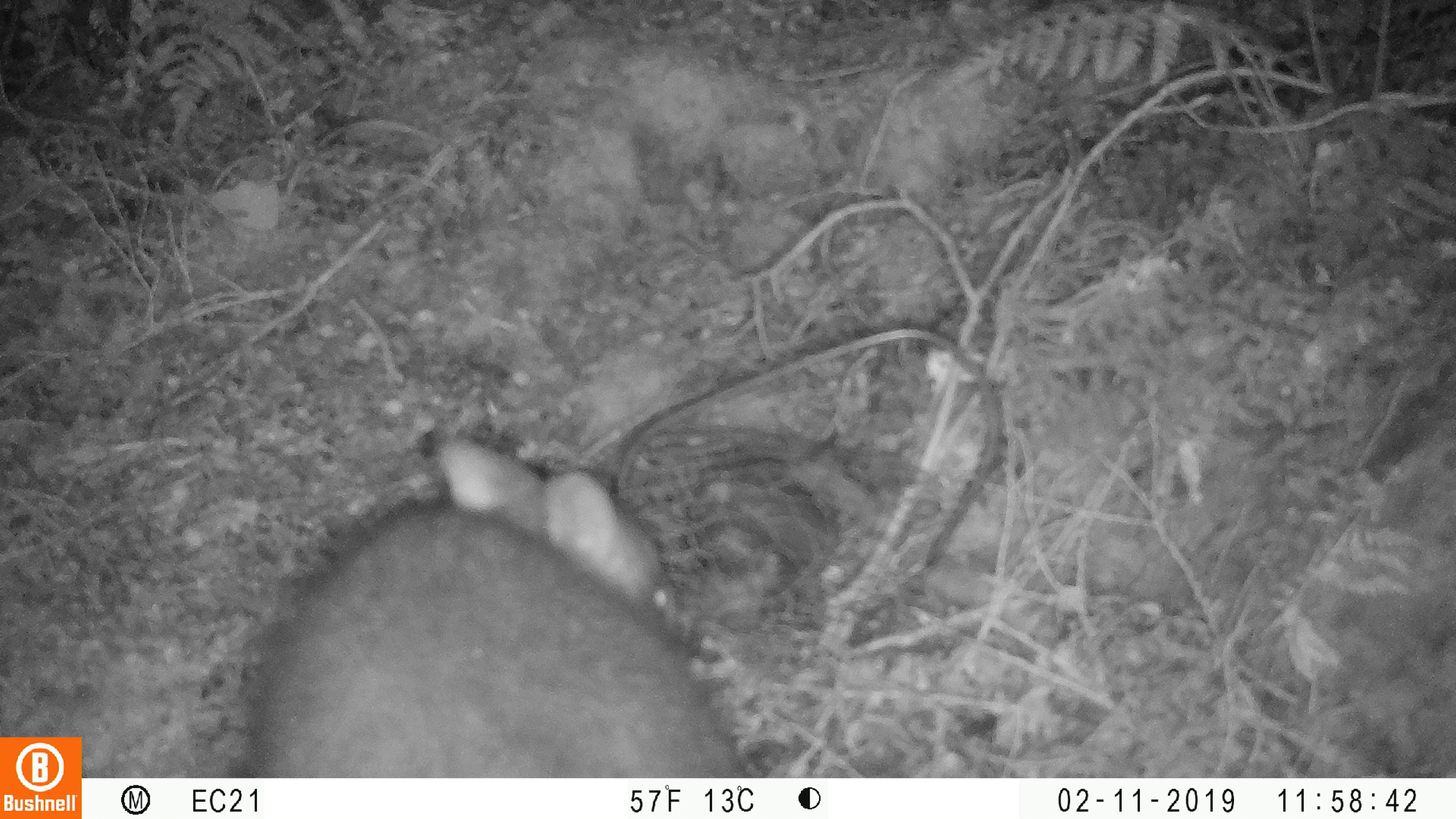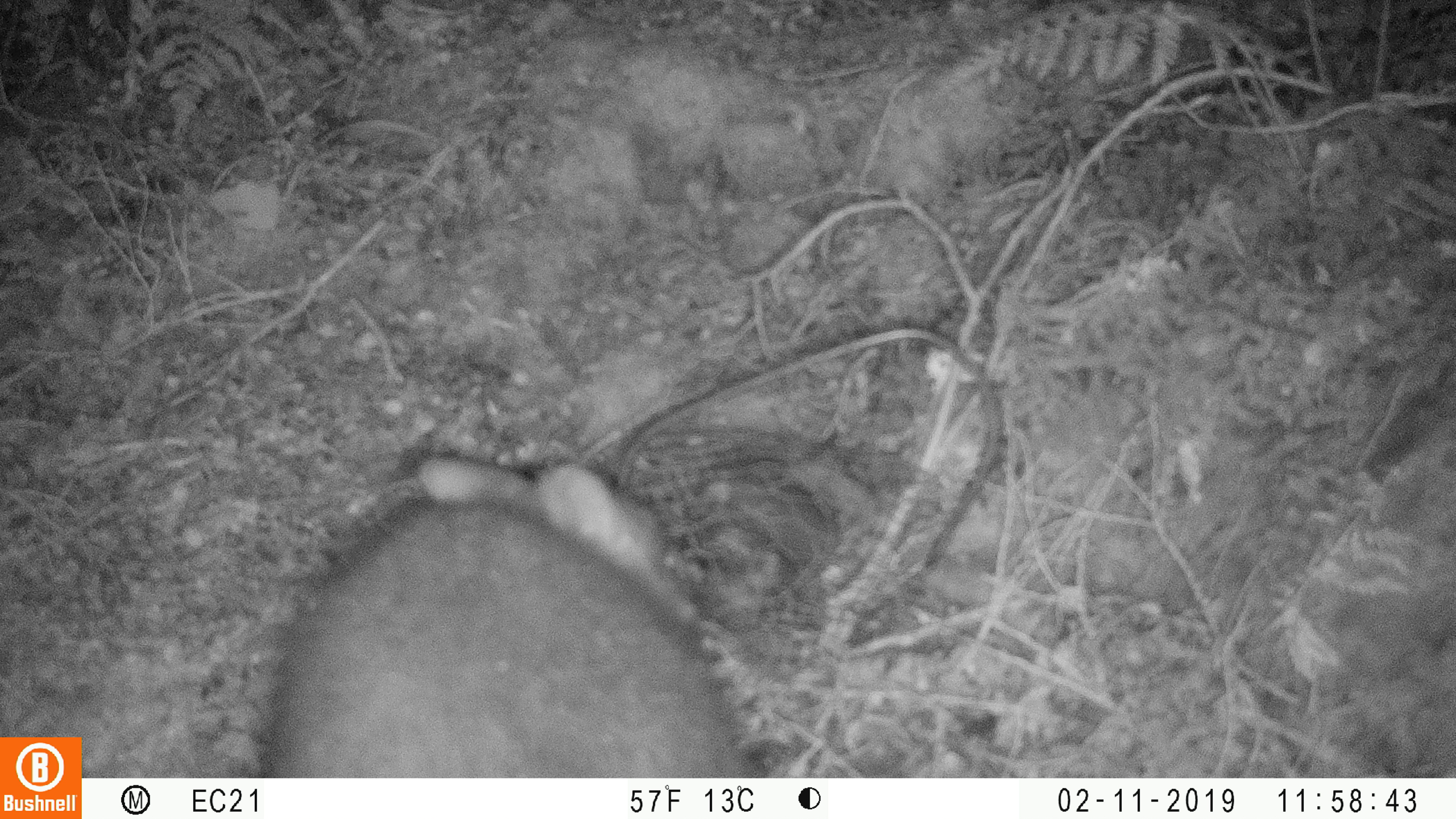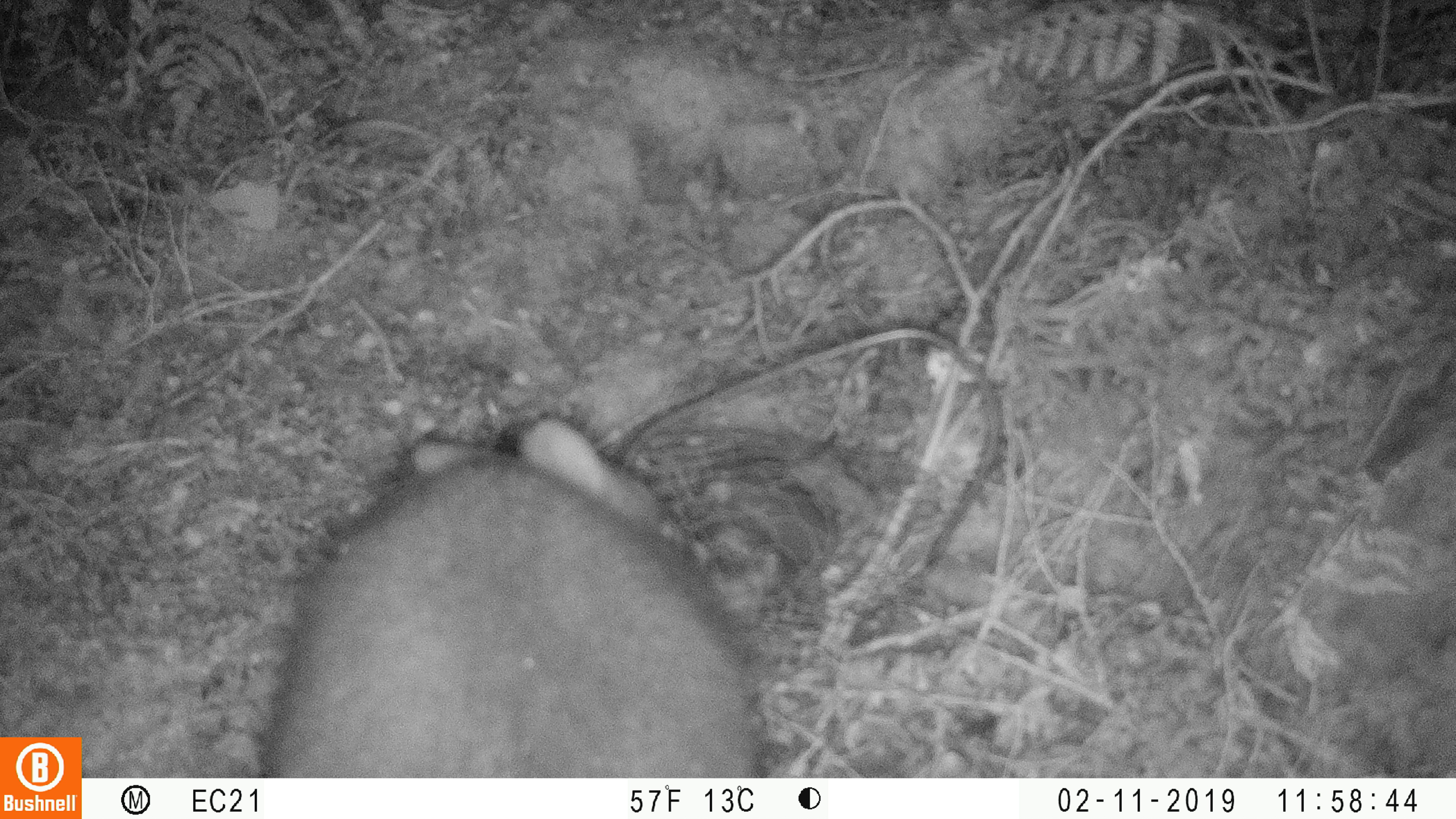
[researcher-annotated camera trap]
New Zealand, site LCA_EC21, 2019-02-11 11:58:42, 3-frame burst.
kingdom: Animalia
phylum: Chordata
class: Mammalia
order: Diprotodontia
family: Phalangeridae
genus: Trichosurus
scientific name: Trichosurus vulpecula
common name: common brushtail possum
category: possum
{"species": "possum (common brushtail possum) (Trichosurus vulpecula)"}